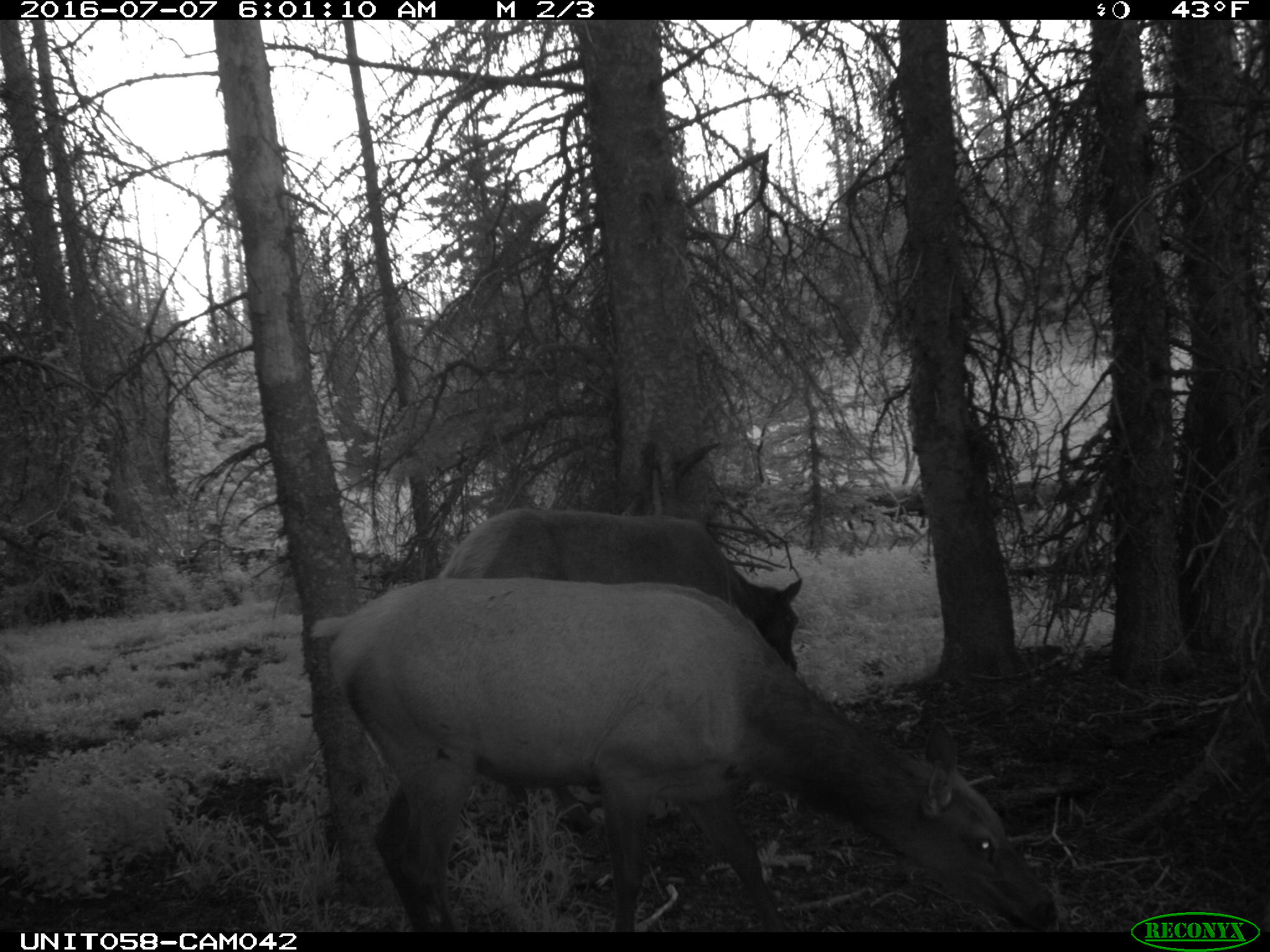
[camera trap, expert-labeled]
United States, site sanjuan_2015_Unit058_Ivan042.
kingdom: Animalia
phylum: Chordata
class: Mammalia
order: Artiodactyla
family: Cervidae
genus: Cervus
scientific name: Cervus elaphus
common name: red deer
Cervus elaphus (red deer).